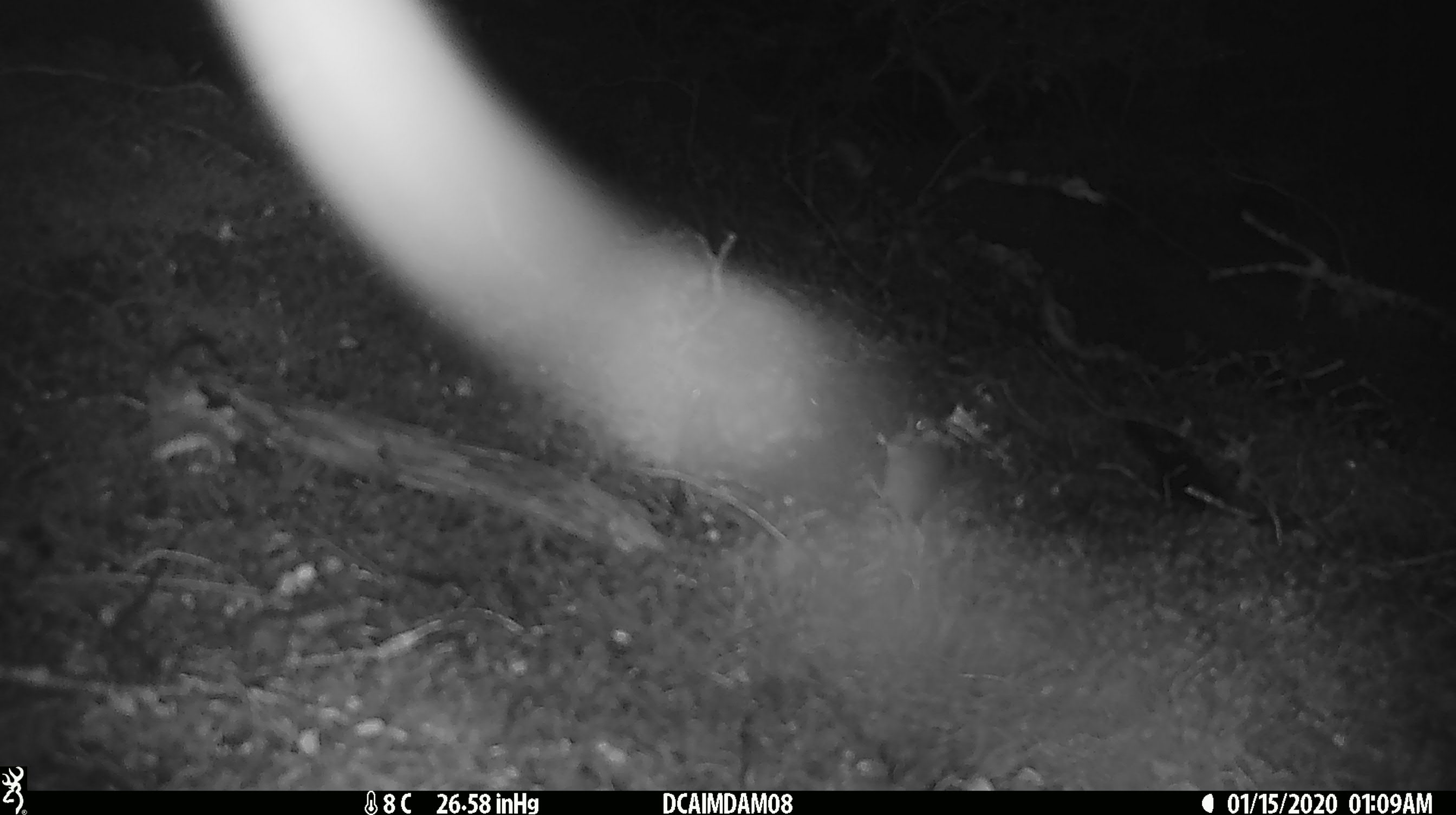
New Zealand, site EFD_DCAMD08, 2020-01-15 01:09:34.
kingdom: Animalia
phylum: Chordata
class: Mammalia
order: Rodentia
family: Muridae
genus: Mus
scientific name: Mus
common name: mouse